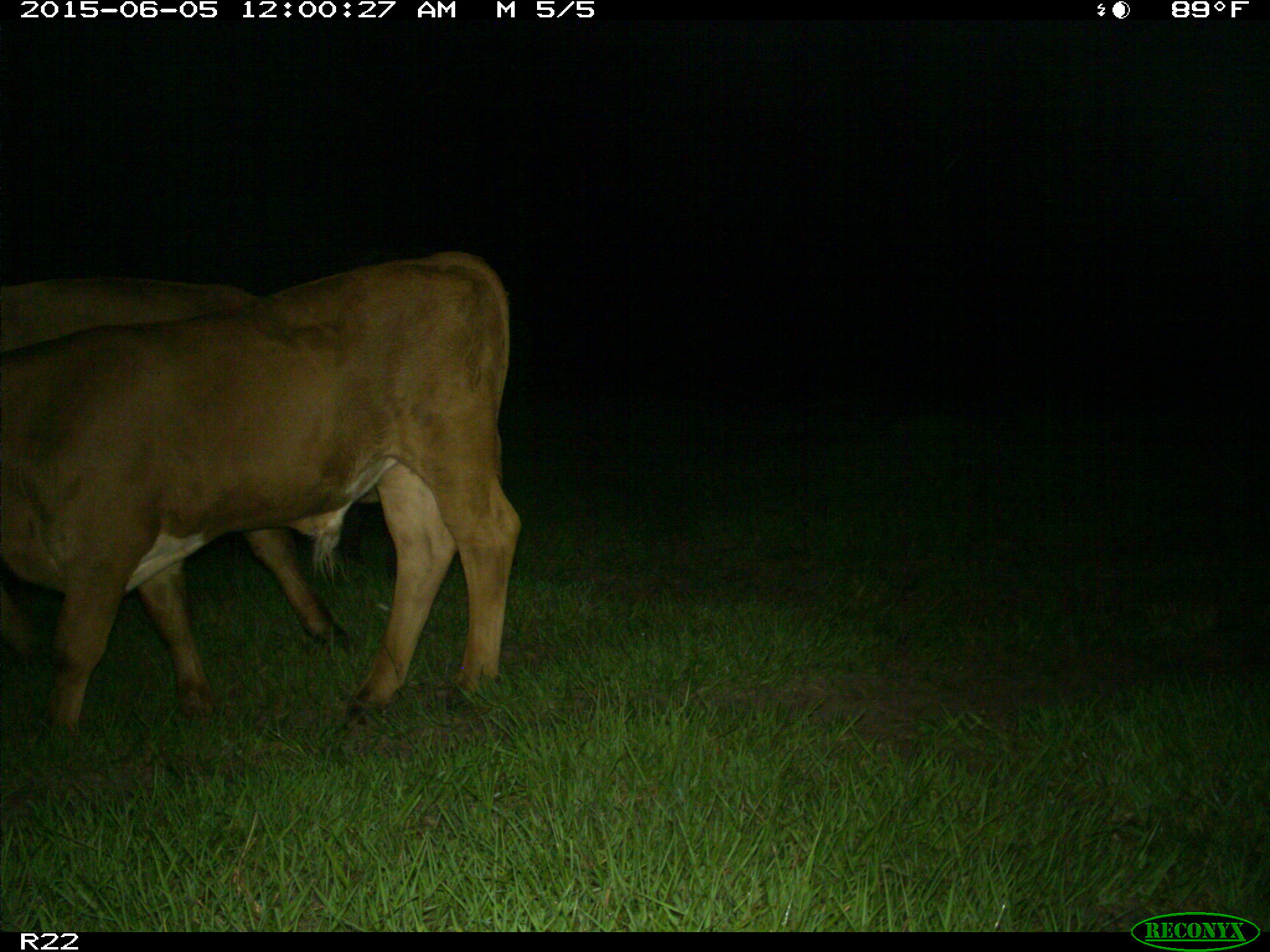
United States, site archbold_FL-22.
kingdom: Animalia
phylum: Chordata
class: Mammalia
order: Artiodactyla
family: Bovidae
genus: Bos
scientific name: Bos taurus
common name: domestic cow